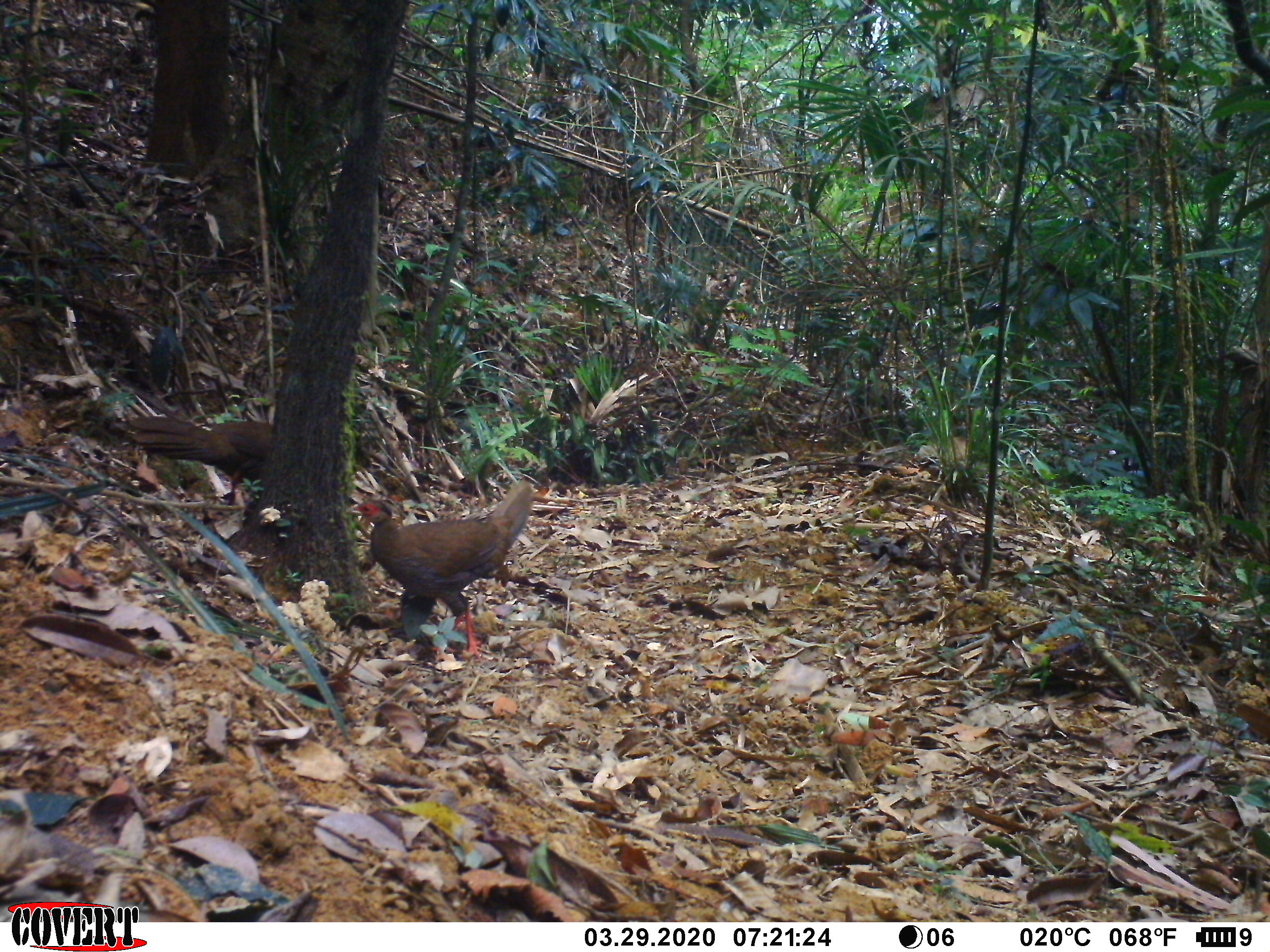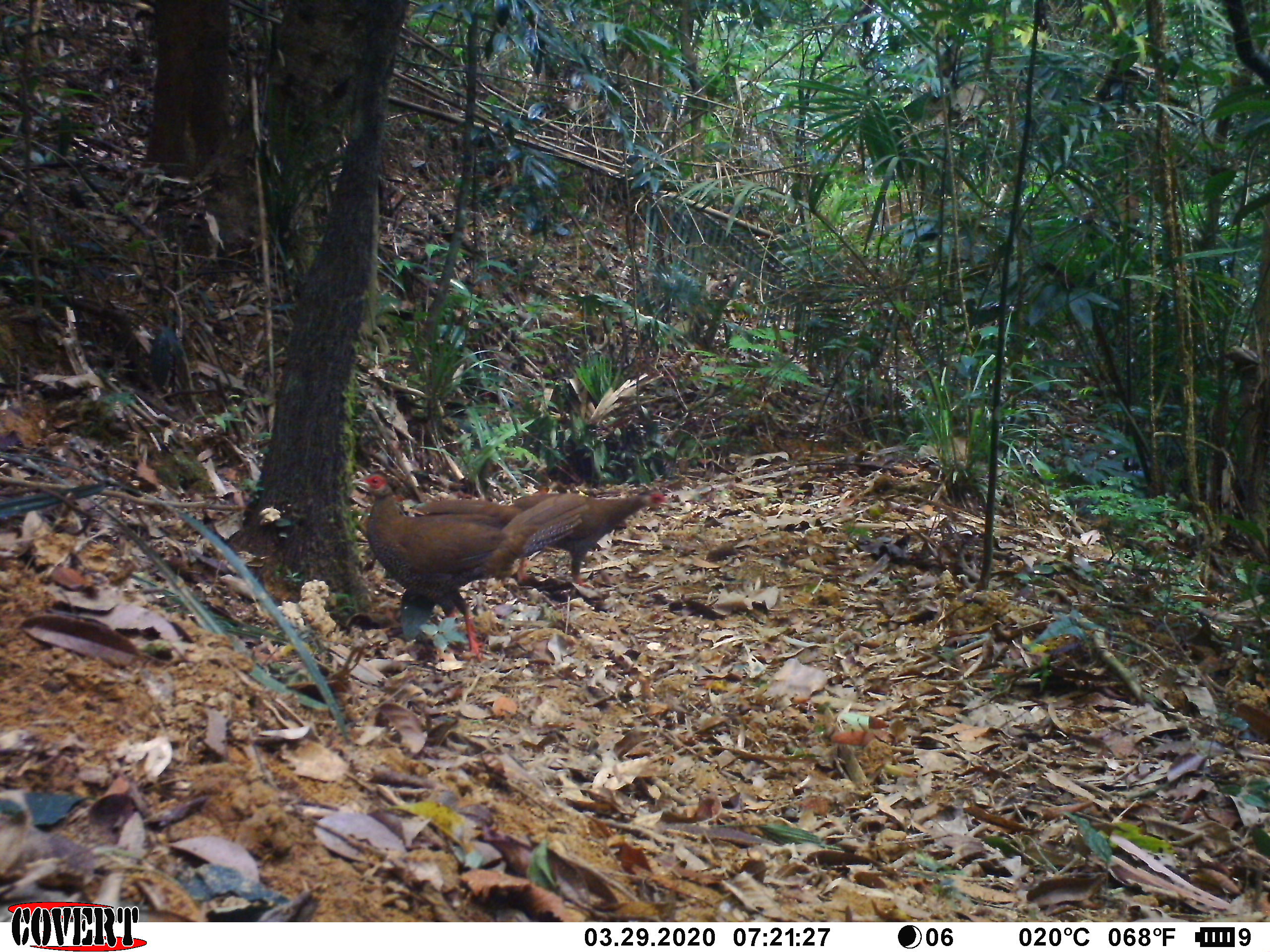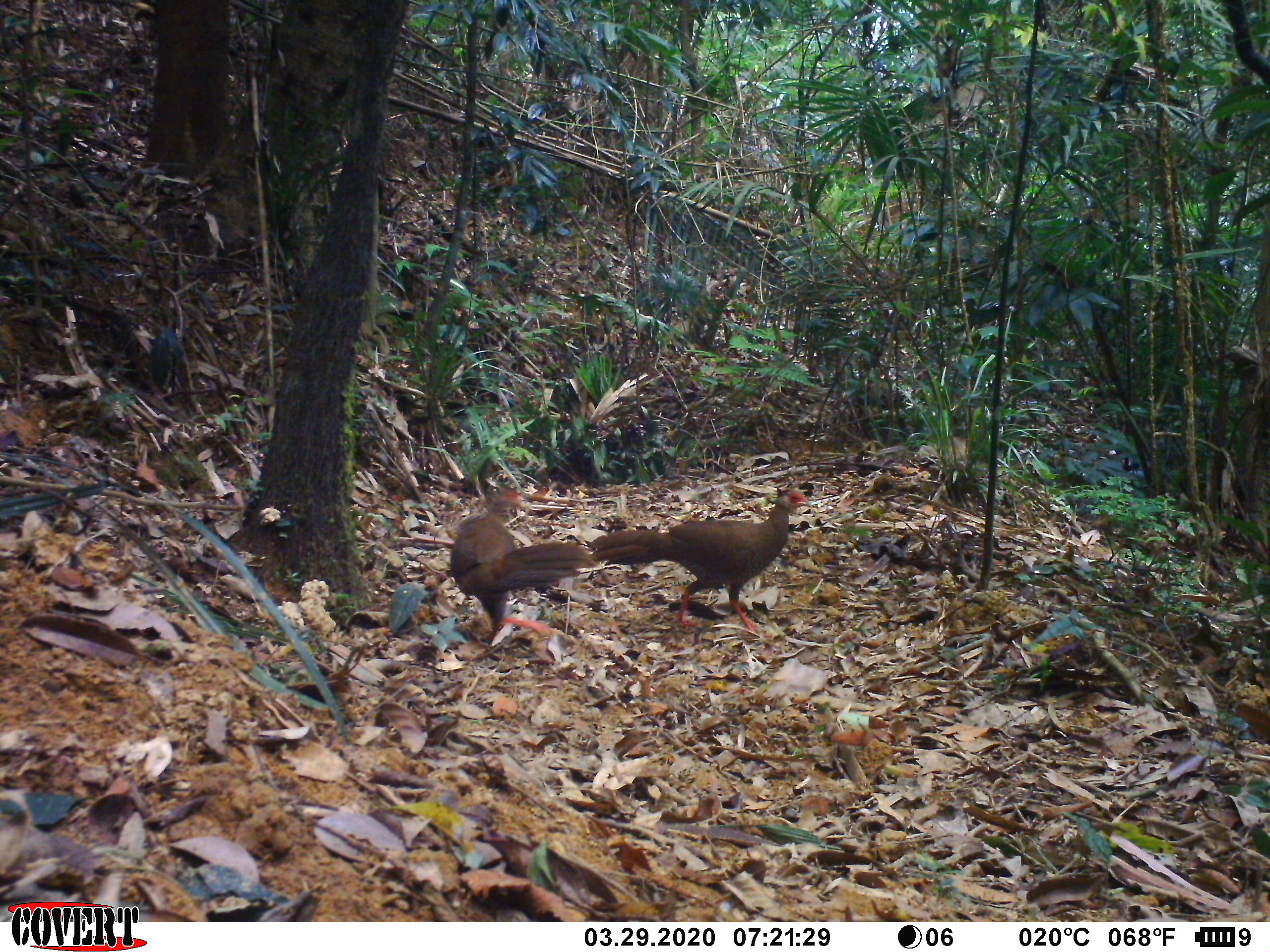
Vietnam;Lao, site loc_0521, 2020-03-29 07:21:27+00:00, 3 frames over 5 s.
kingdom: Animalia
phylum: Chordata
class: Aves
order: Galliformes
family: Phasianidae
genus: Lophura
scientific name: Lophura nycthemera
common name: silver pheasant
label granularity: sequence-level